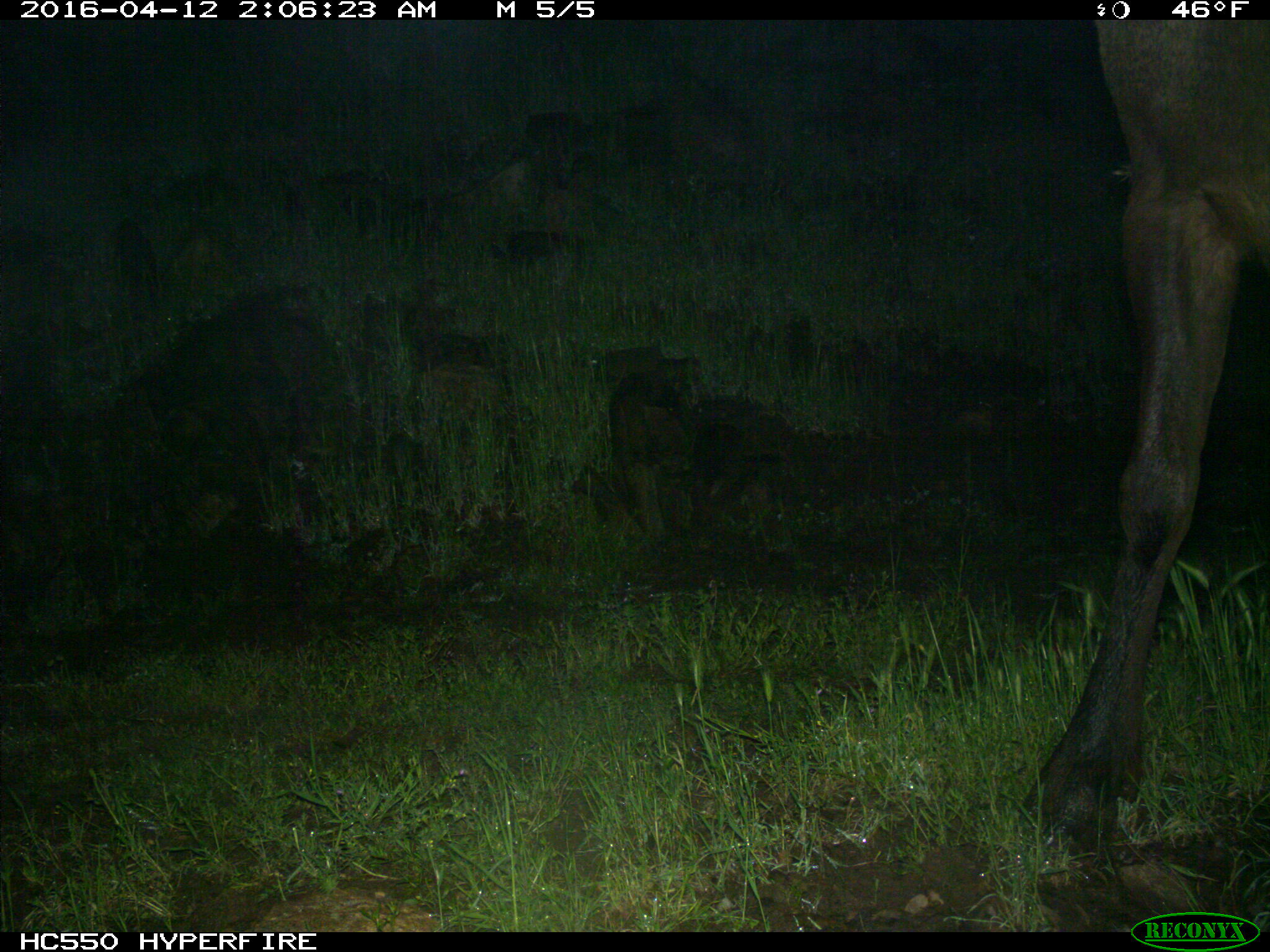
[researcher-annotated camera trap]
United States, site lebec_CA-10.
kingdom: Animalia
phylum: Chordata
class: Mammalia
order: Artiodactyla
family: Cervidae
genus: Cervus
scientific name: Cervus canadensis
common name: elk